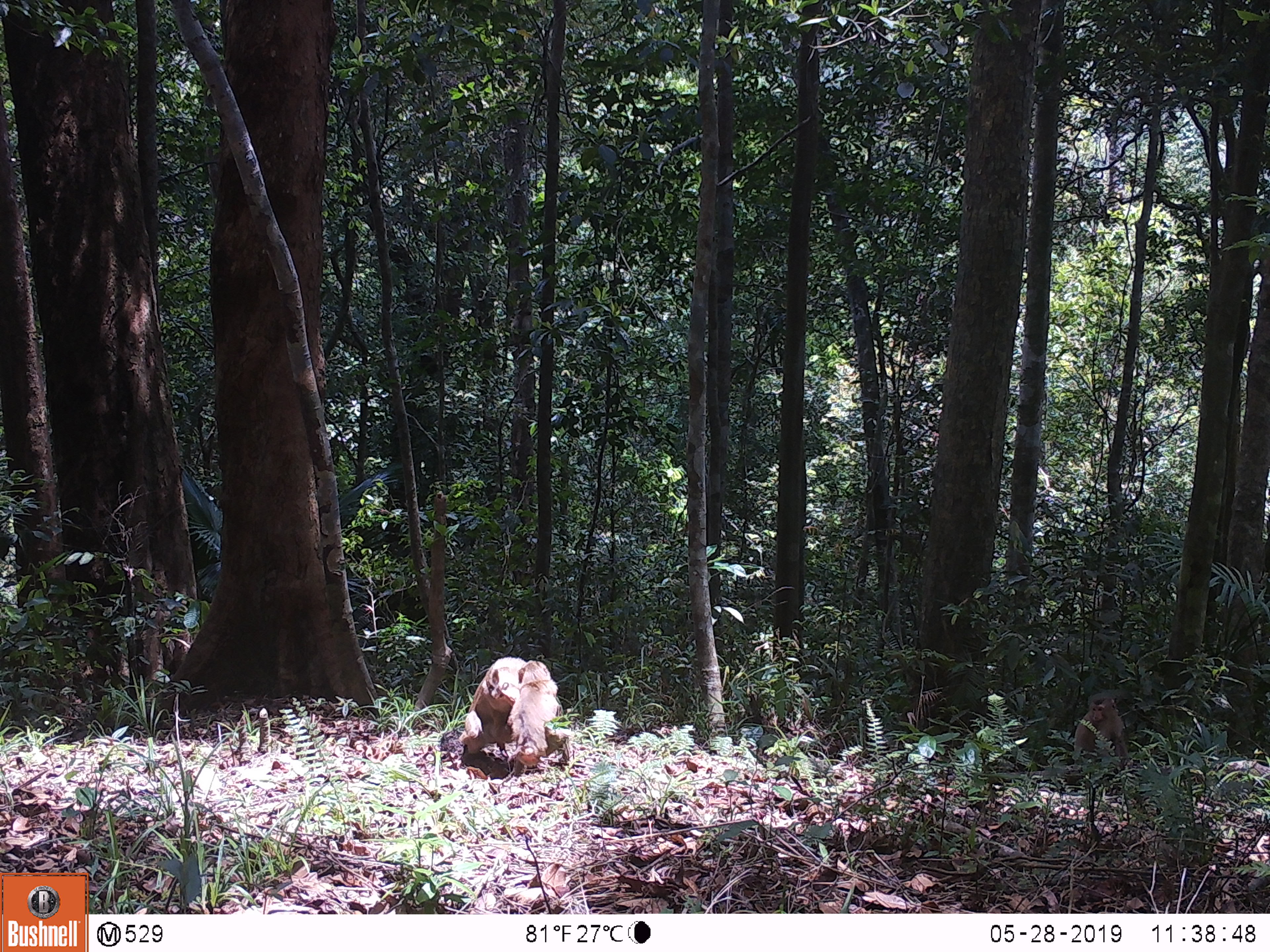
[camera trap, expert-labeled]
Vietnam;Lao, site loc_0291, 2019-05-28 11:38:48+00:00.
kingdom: Animalia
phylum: Chordata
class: Mammalia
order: Primates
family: Cercopithecidae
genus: Macaca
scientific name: Macaca nemestrina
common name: pig-tailed macaque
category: pig tailed macaque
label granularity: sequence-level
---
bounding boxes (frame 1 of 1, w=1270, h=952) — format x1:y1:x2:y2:
pig tailed macaque: 458:656:575:780; 1072:696:1130:771